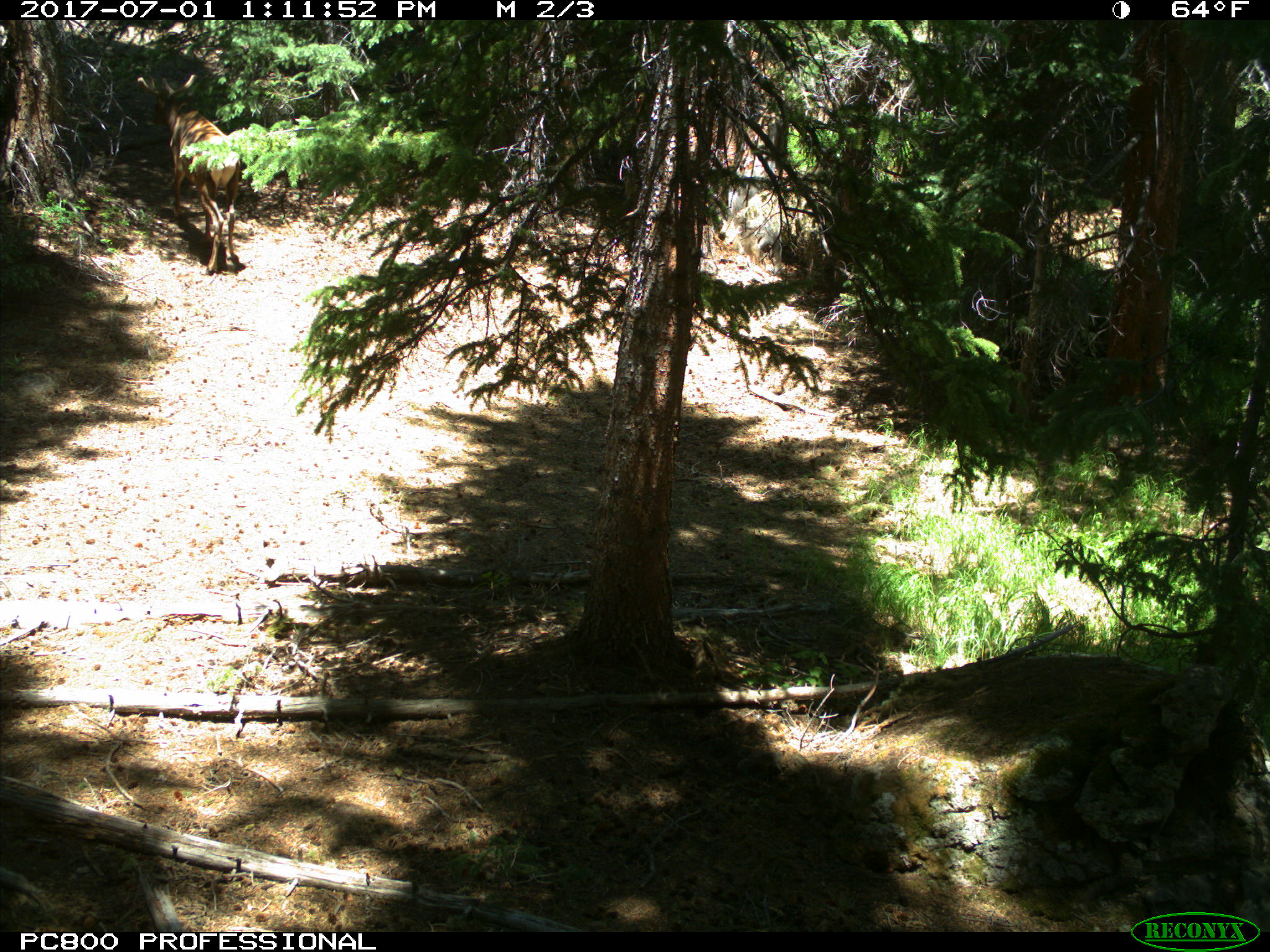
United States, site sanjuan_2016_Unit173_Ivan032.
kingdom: Animalia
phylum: Chordata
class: Mammalia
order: Artiodactyla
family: Cervidae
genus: Cervus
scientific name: Cervus elaphus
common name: red deer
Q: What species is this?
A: Cervus elaphus (red deer).